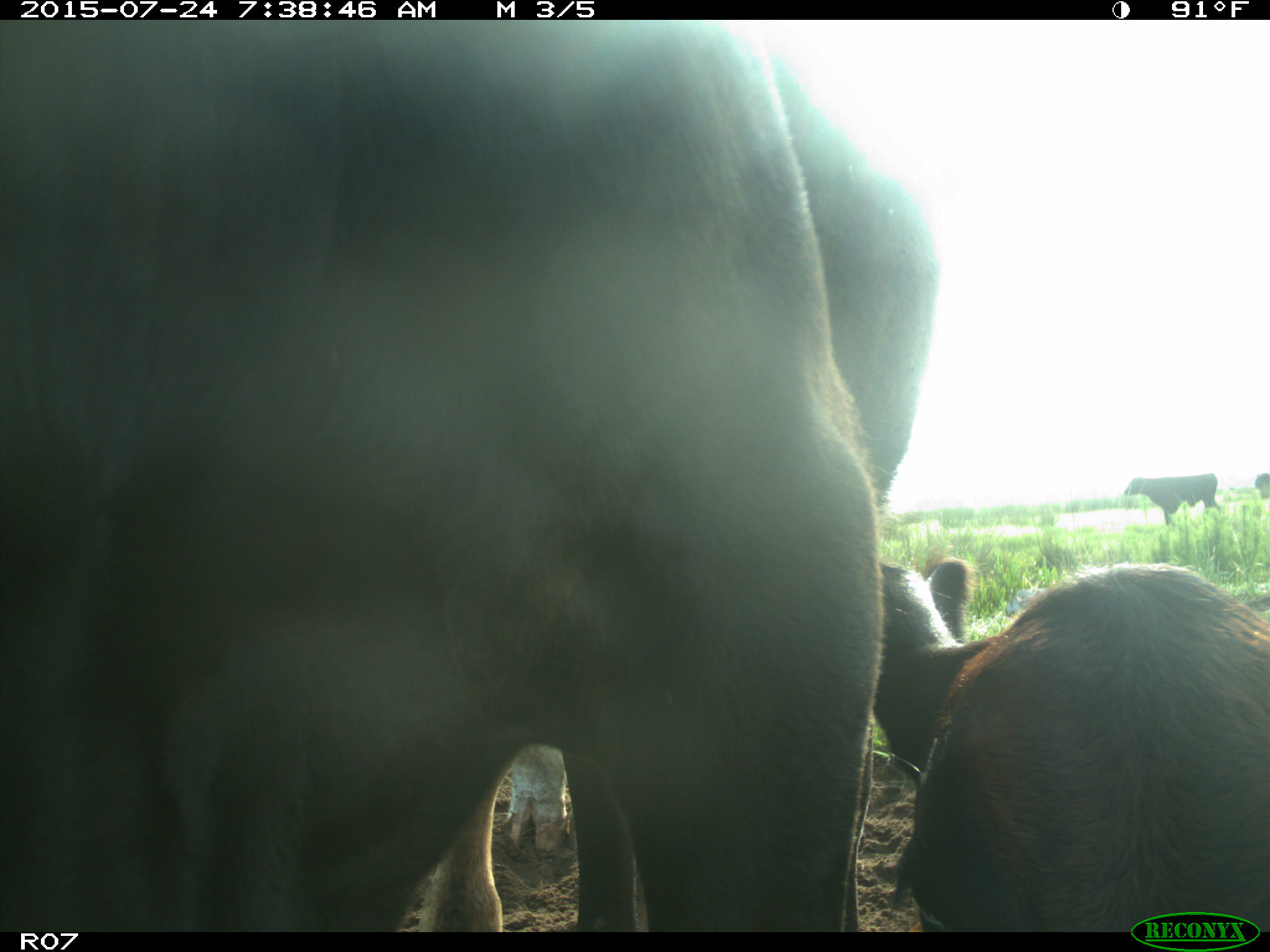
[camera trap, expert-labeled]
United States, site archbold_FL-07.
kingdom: Animalia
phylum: Chordata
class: Mammalia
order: Artiodactyla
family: Bovidae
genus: Bos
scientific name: Bos taurus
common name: domestic cow